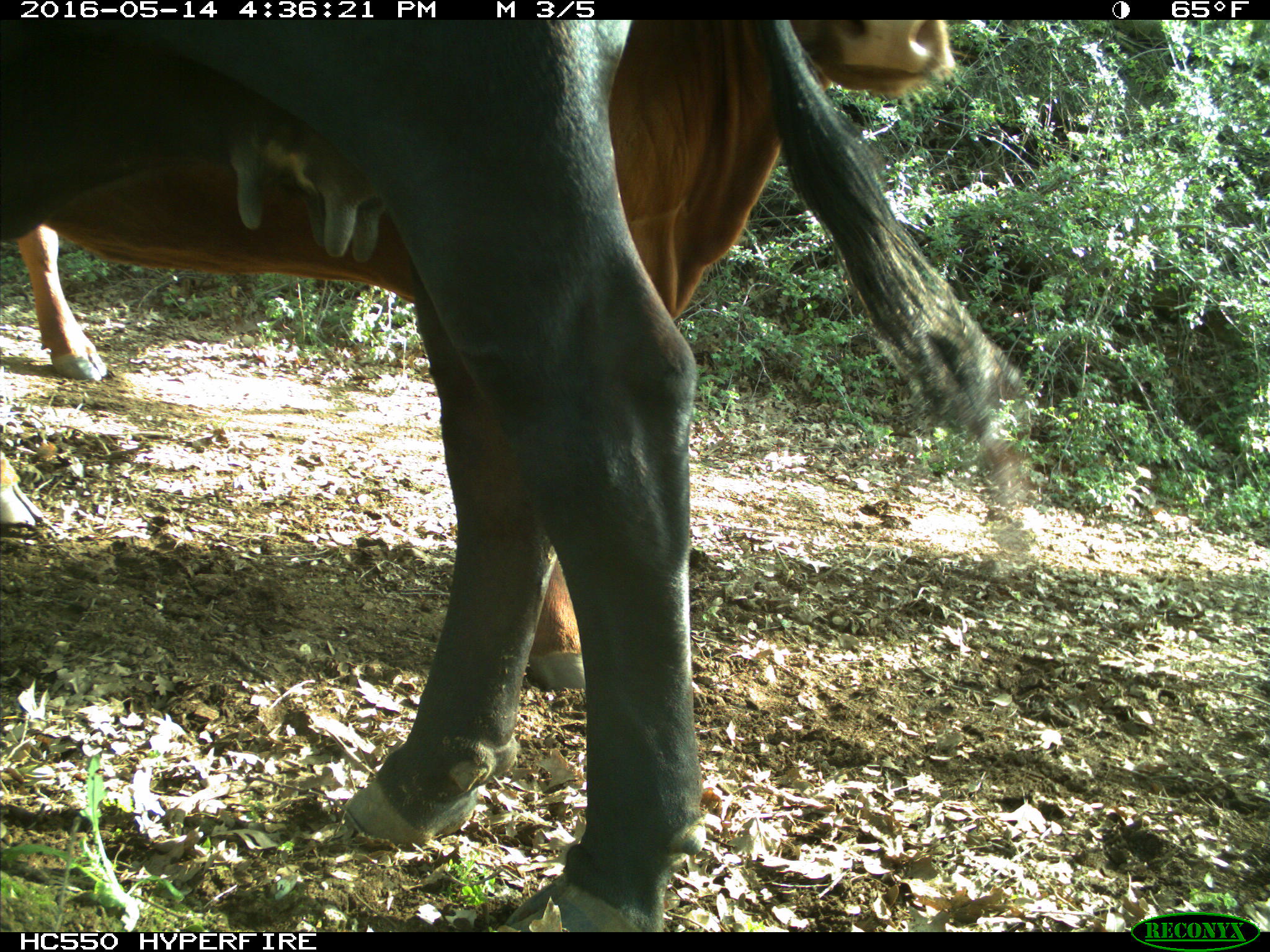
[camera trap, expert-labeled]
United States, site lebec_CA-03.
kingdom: Animalia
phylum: Chordata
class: Mammalia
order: Artiodactyla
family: Bovidae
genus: Bos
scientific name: Bos taurus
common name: domestic cow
Bos taurus (domestic cow).